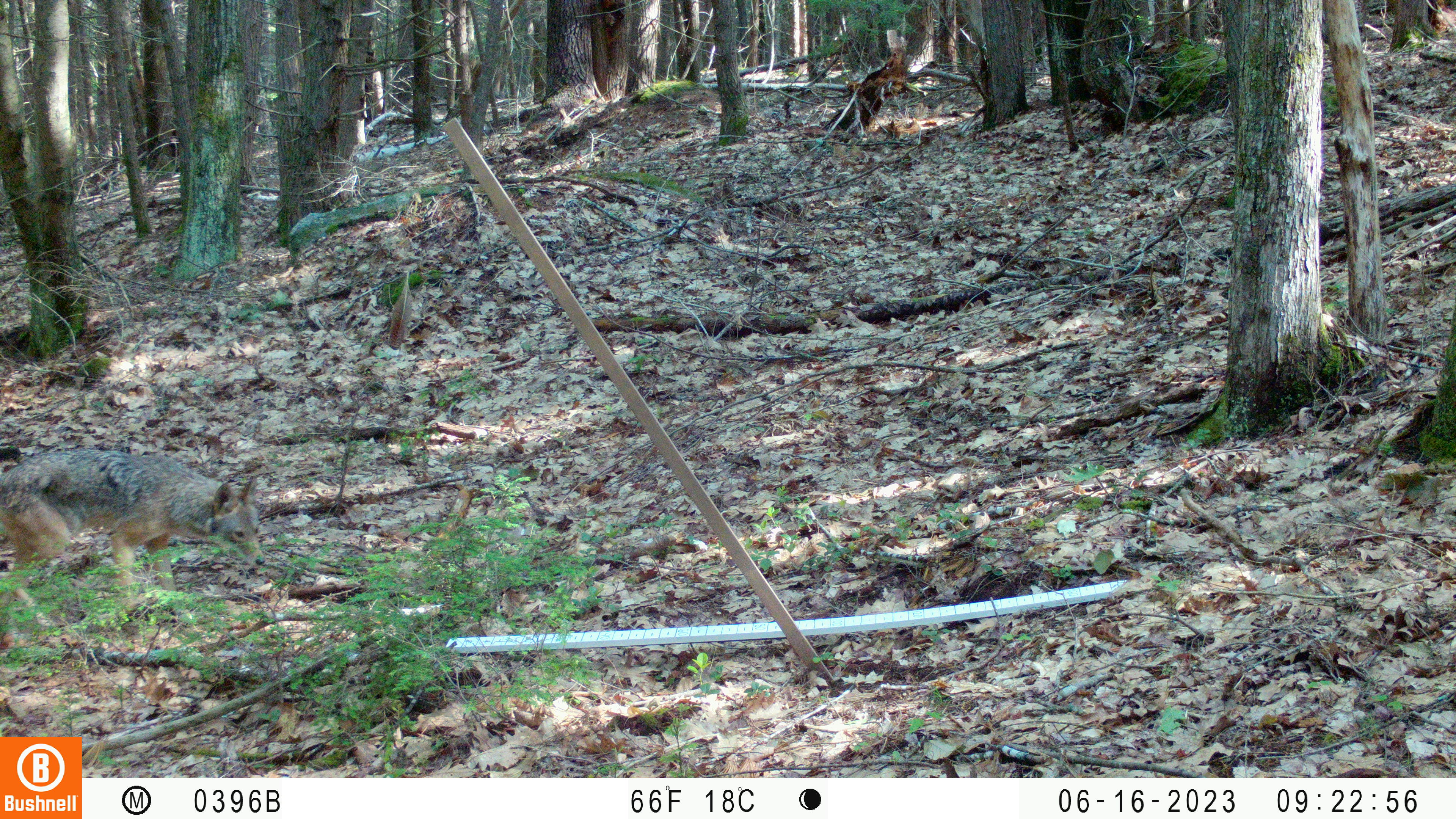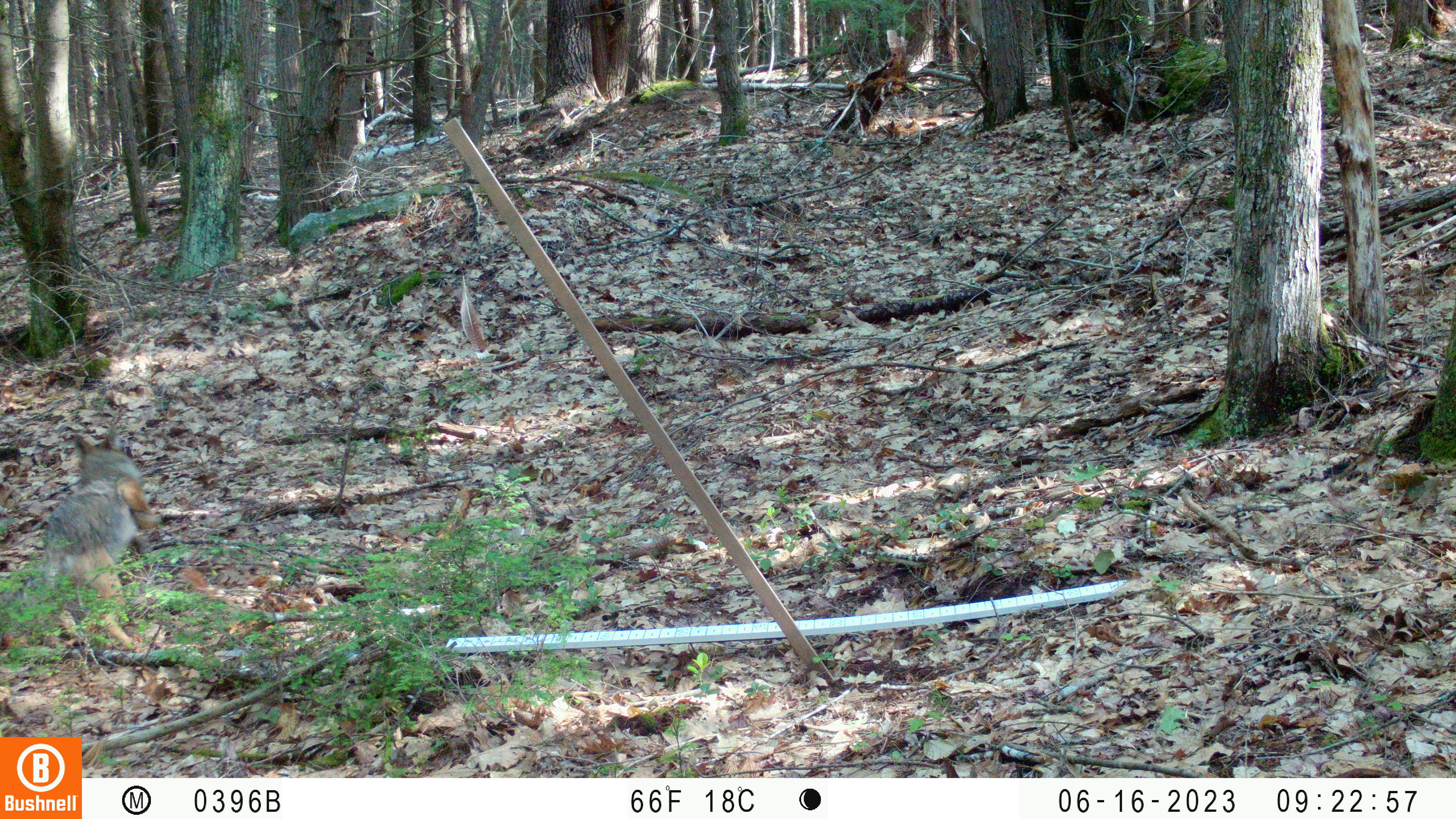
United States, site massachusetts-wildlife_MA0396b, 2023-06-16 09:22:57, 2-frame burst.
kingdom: Animalia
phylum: Chordata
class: Mammalia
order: Carnivora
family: Canidae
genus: Canis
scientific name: Canis latrans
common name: coyote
Coyote (Canis latrans).